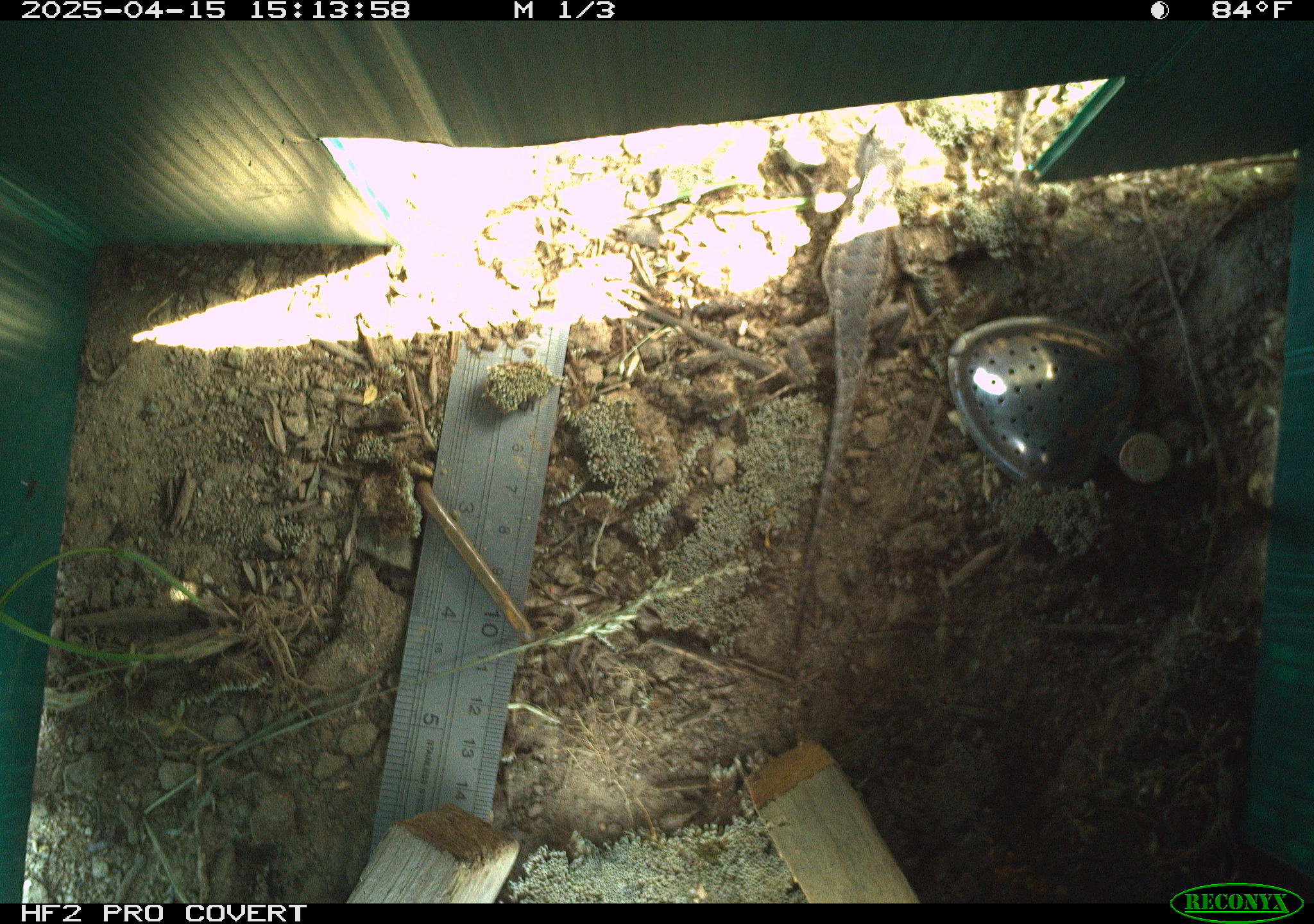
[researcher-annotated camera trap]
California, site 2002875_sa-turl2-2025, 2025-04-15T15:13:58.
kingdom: Animalia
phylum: Chordata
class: Reptilia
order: Squamata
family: Phrynosomatidae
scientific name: Phrynosomatidae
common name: north american spiny lizards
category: sceloporus/uta species